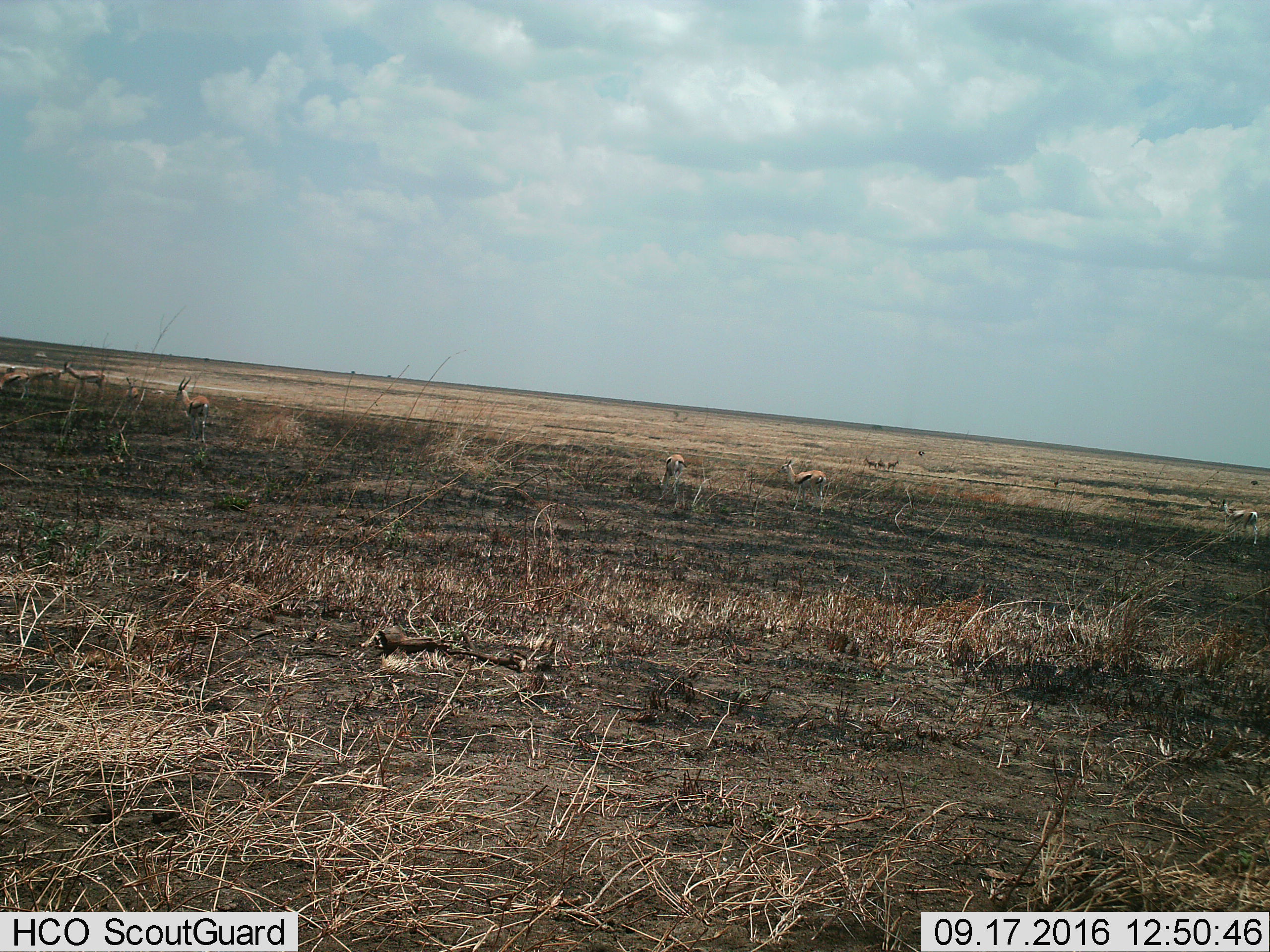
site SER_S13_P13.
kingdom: Animalia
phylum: Chordata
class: Mammalia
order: Artiodactyla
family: Bovidae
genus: Eudorcas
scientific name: Eudorcas thomsonii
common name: thomson's gazelle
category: gazellethomsons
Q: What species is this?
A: Gazellethomsons (thomson's gazelle) (Eudorcas thomsonii).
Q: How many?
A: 11-50.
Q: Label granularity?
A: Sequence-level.